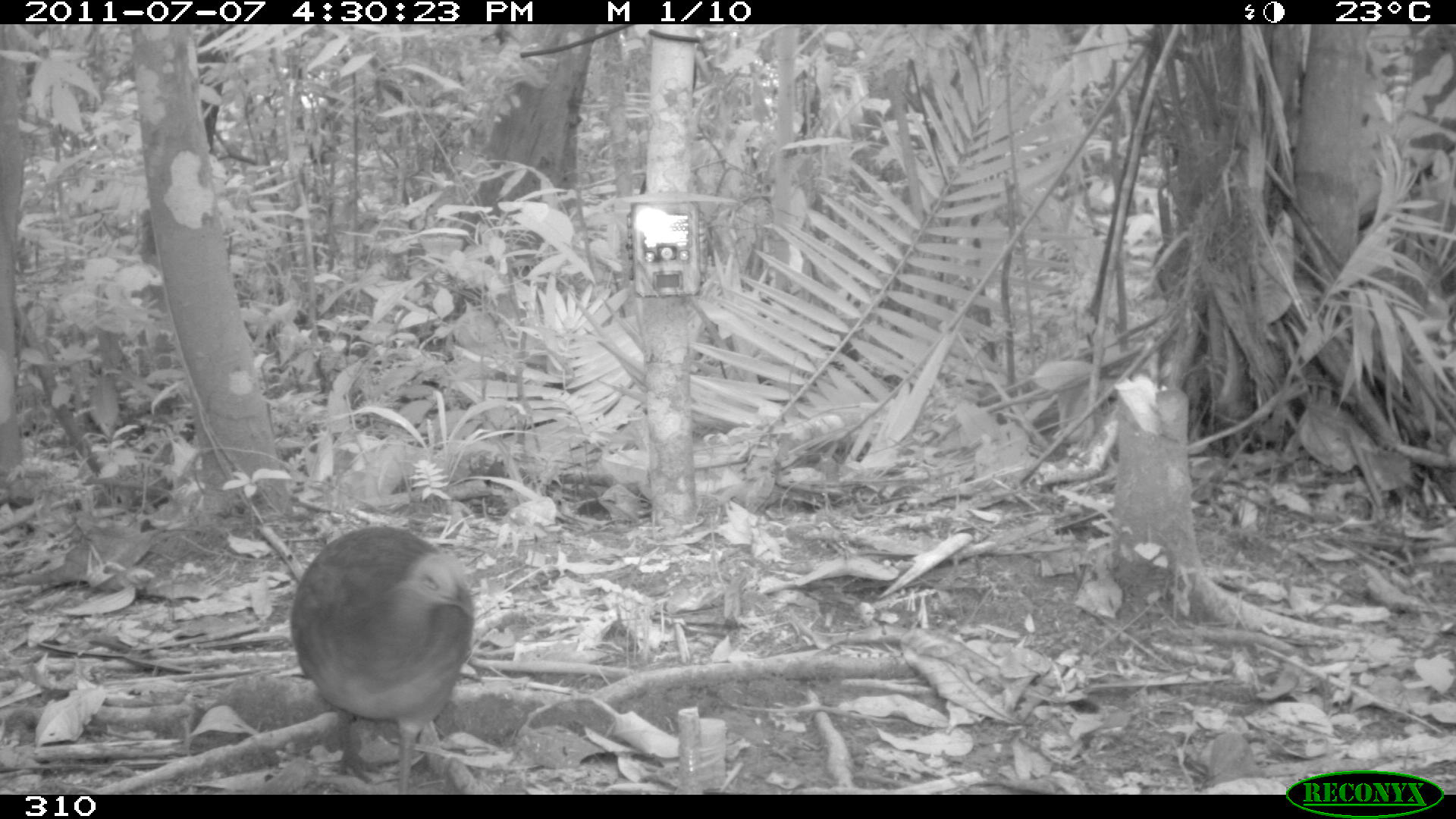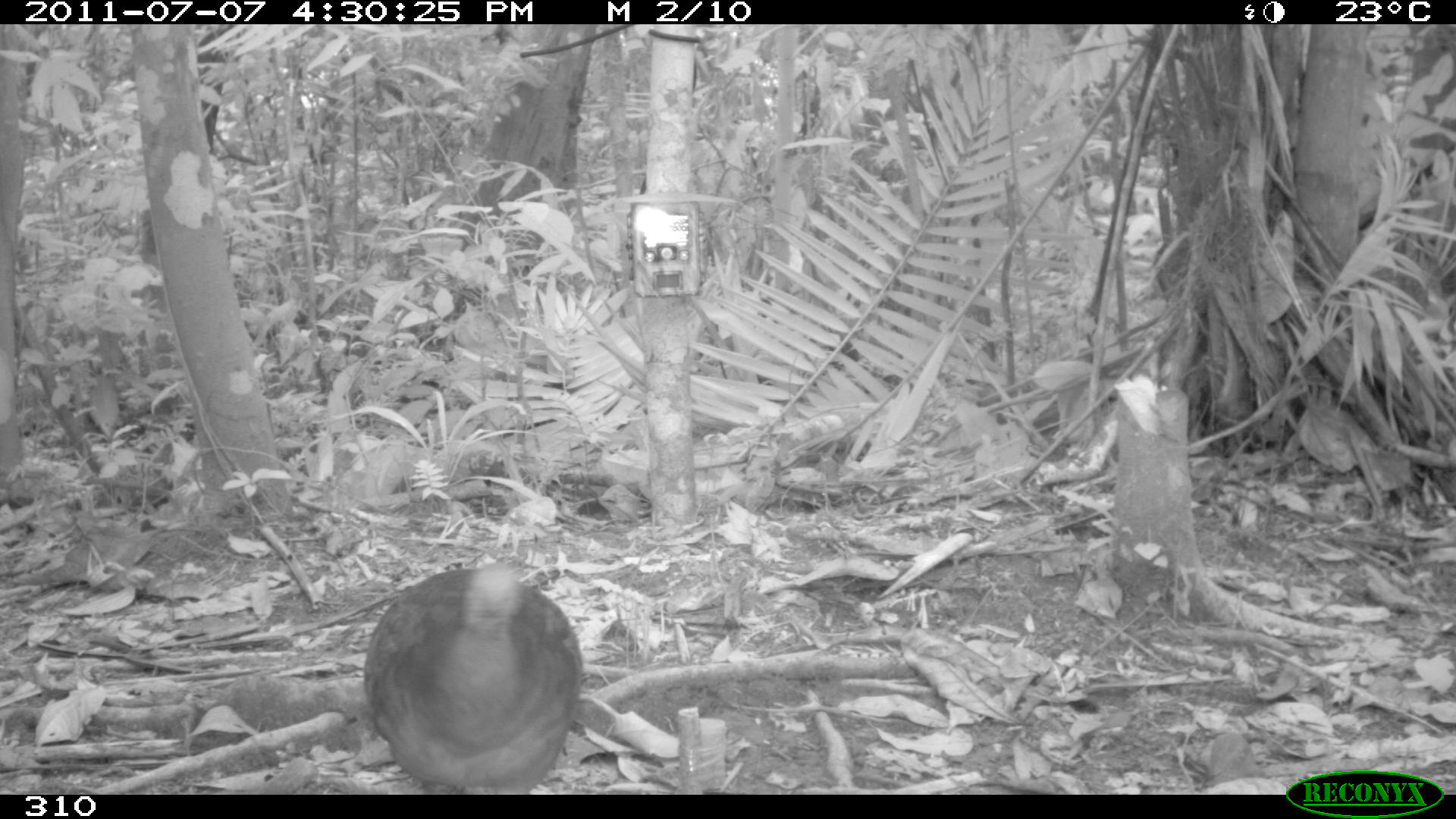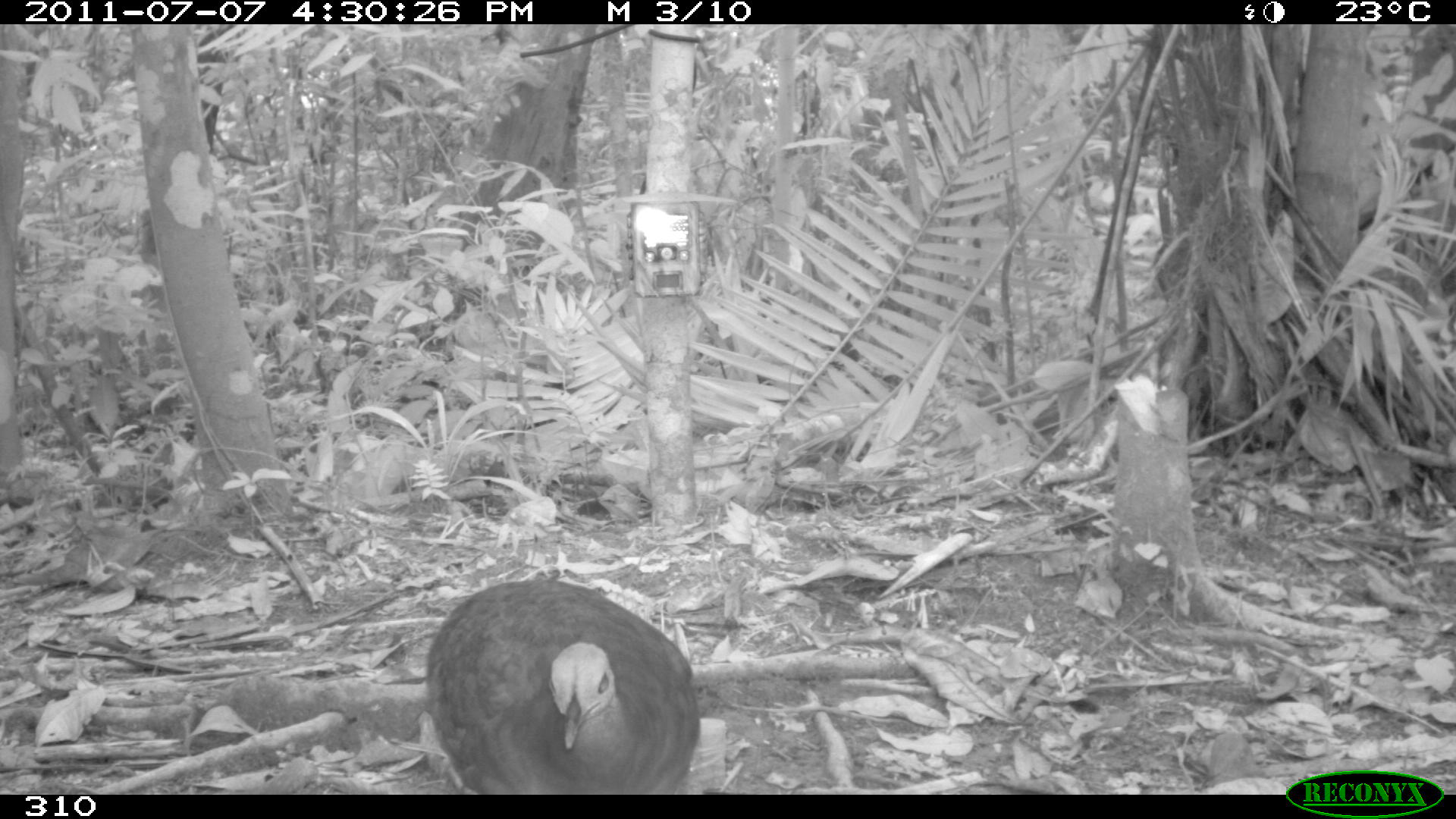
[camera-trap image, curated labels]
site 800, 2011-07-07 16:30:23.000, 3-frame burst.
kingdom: Animalia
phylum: Chordata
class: Aves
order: Galliformes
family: Phasianidae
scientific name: Phasianidae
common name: quails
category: quail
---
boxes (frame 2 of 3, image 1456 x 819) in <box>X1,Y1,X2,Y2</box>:
quail: <box>363,563,584,795</box>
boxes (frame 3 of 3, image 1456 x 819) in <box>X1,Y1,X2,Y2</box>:
quail: <box>424,577,700,795</box>